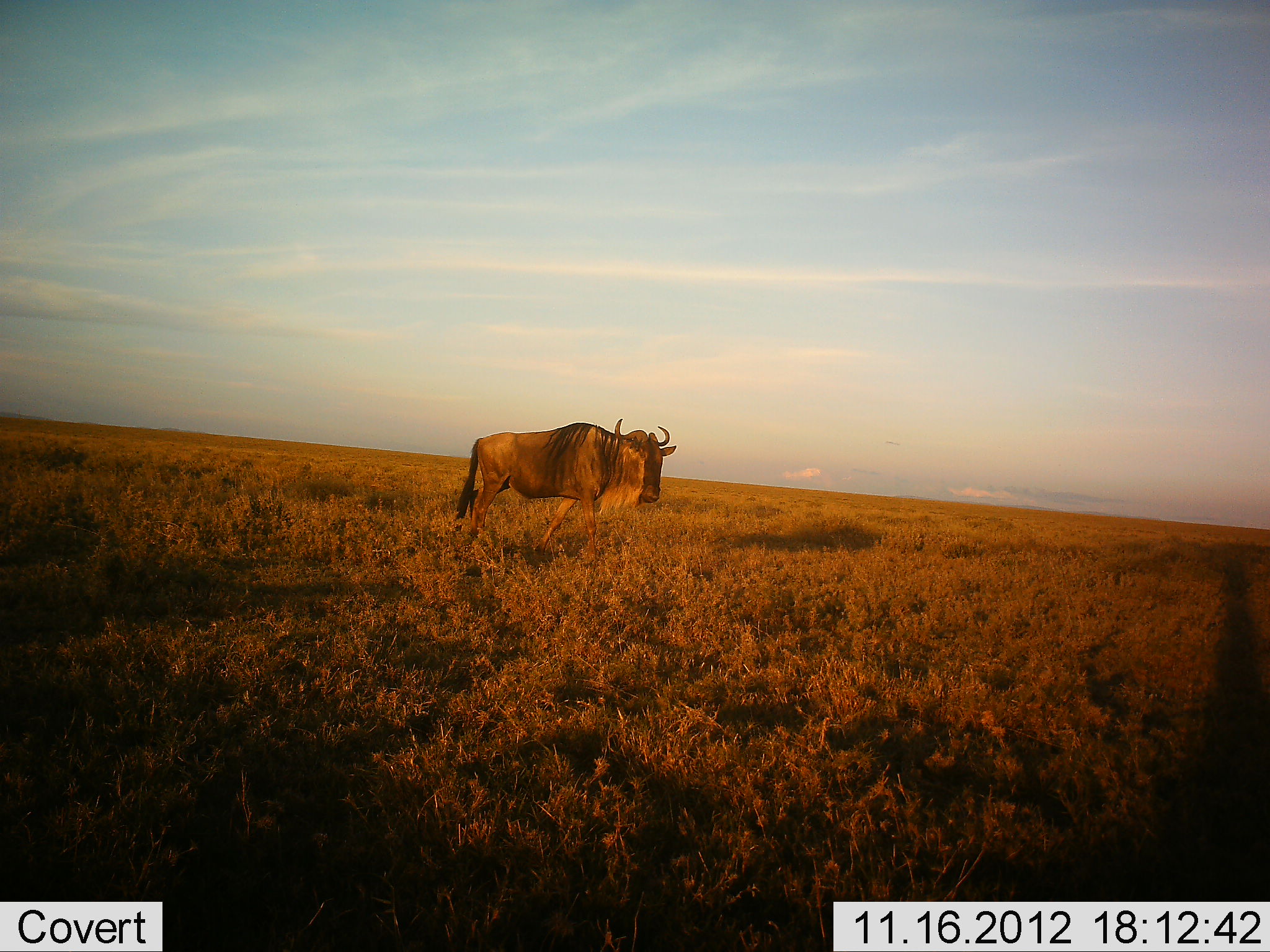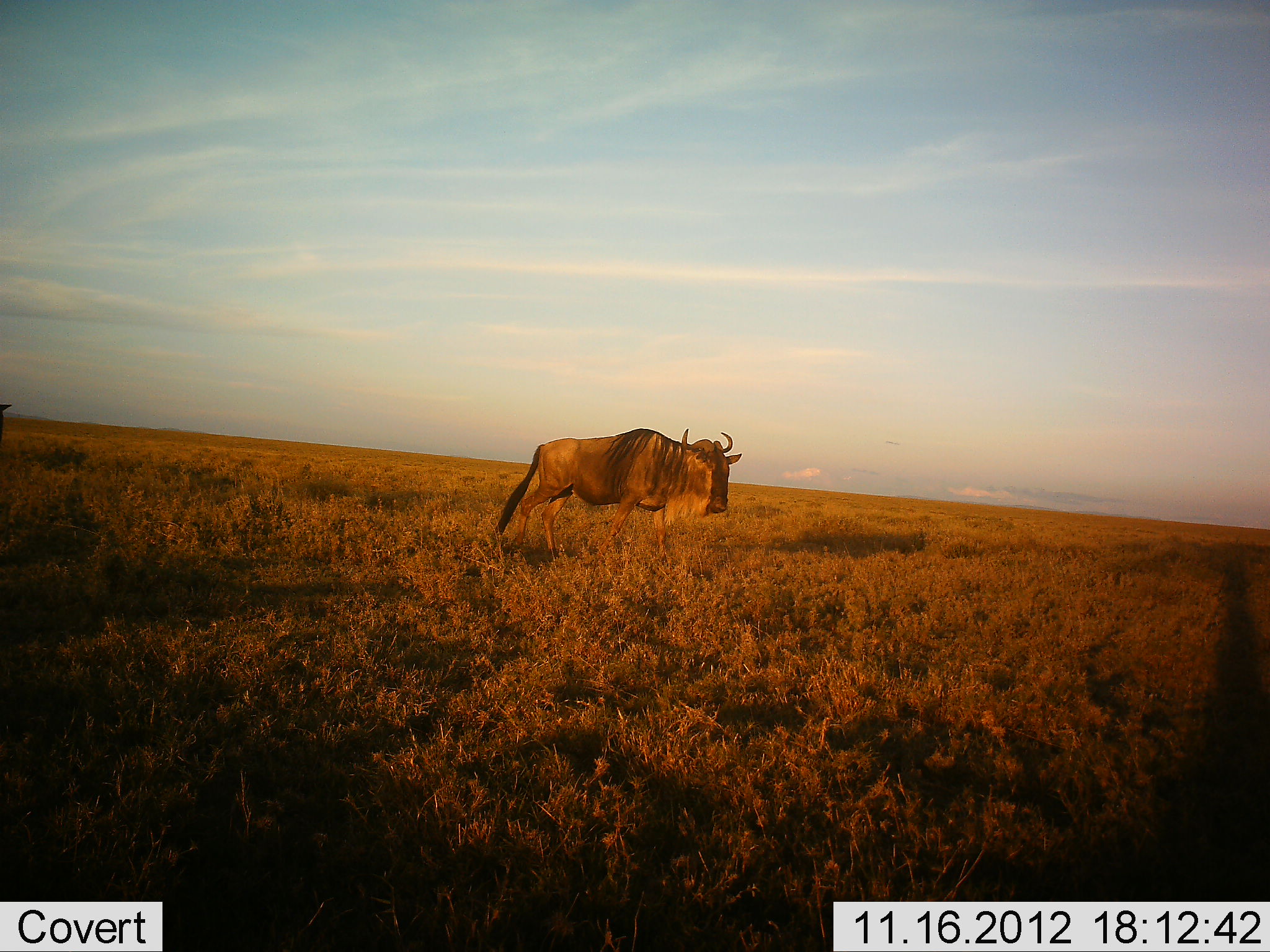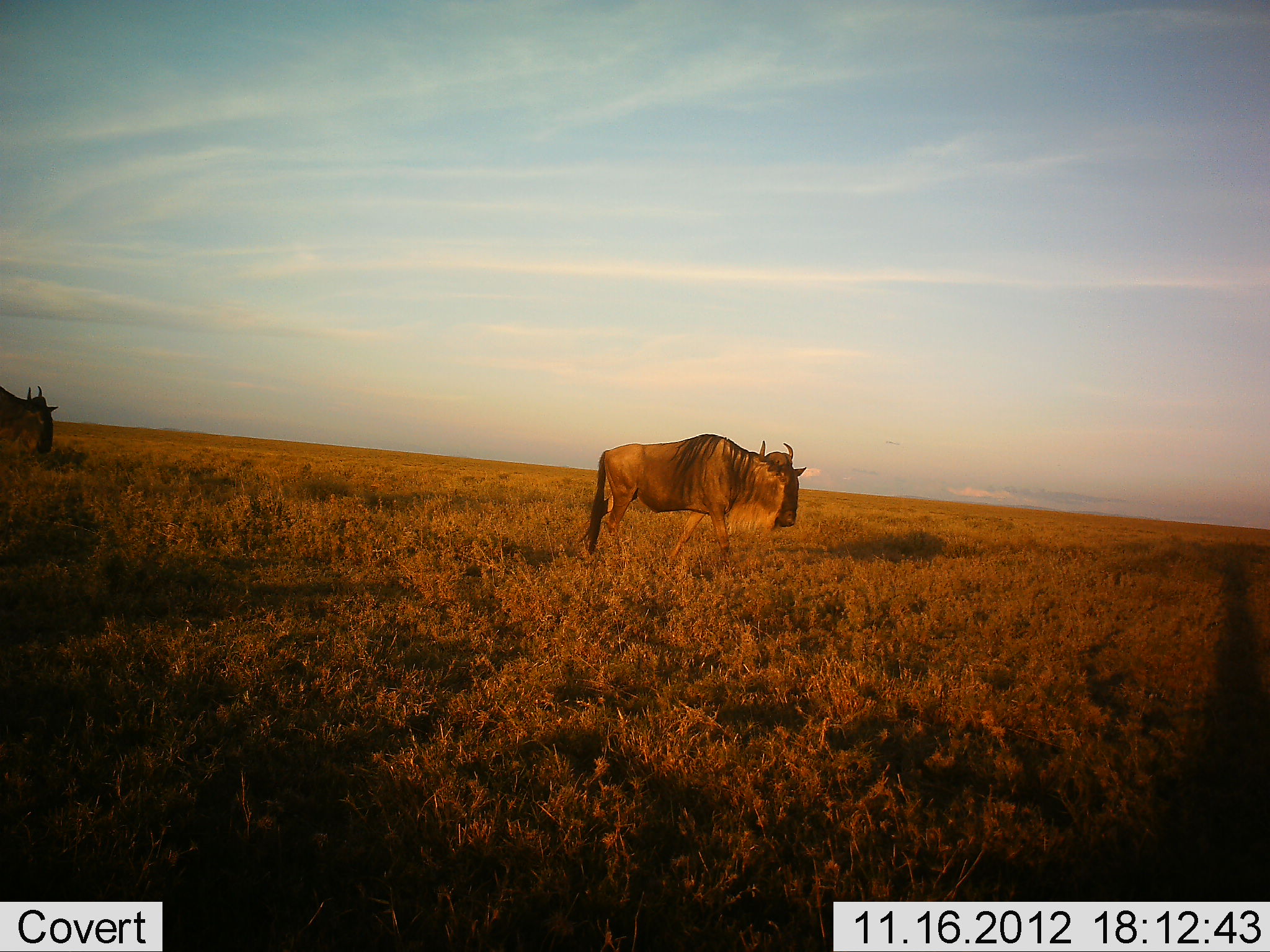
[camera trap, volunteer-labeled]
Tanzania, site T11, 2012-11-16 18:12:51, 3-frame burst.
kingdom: Animalia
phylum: Chordata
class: Mammalia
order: Artiodactyla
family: Bovidae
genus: Connochaetes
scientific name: Connochaetes taurinus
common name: blue wildebeest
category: wildebeest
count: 2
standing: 0%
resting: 0%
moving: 100%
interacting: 0%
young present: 0%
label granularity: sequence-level